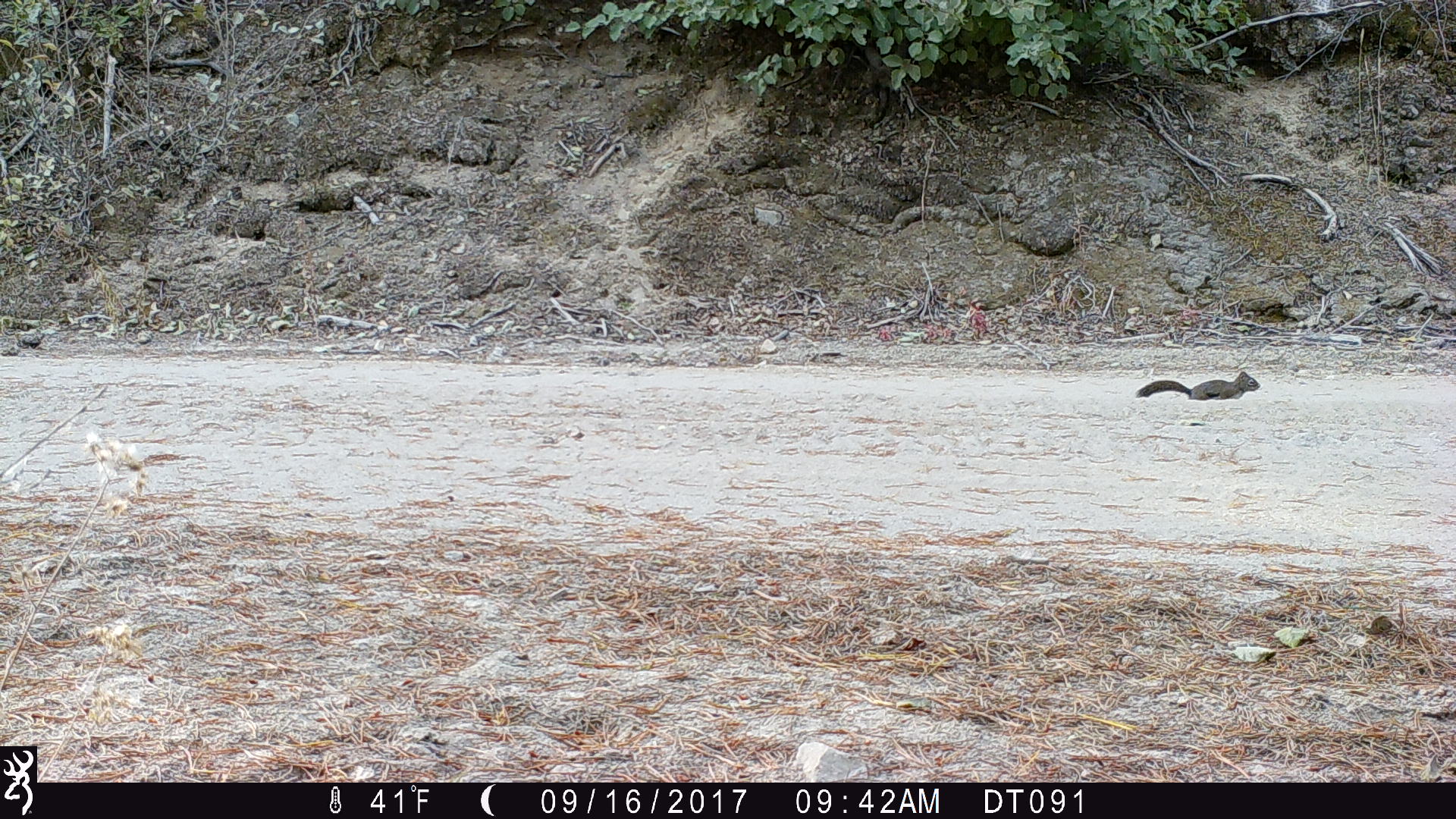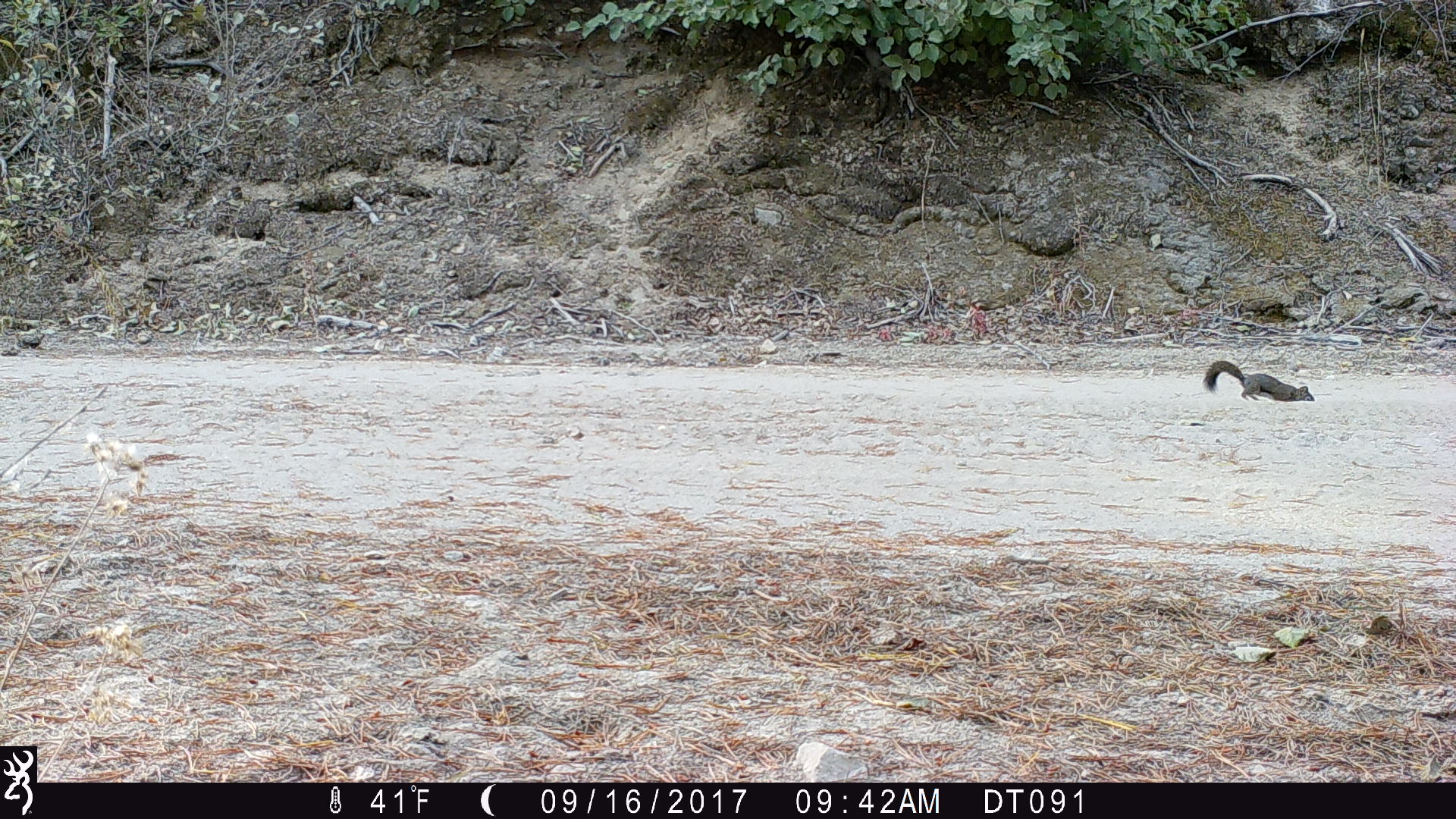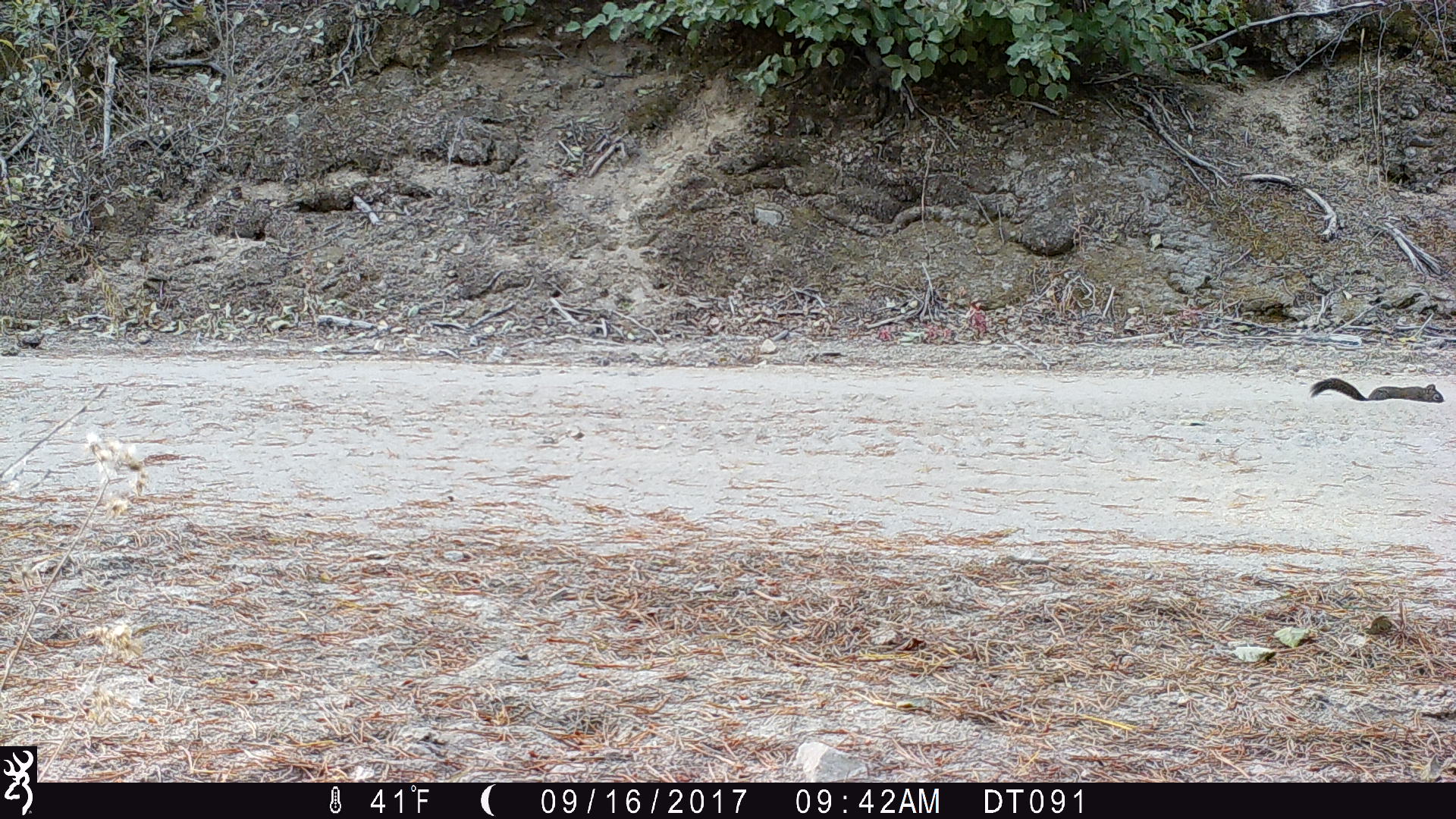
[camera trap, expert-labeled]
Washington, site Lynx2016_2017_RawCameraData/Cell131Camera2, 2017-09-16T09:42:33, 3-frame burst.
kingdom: Animalia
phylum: Chordata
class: Mammalia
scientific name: Mammalia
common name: small mammal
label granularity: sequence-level